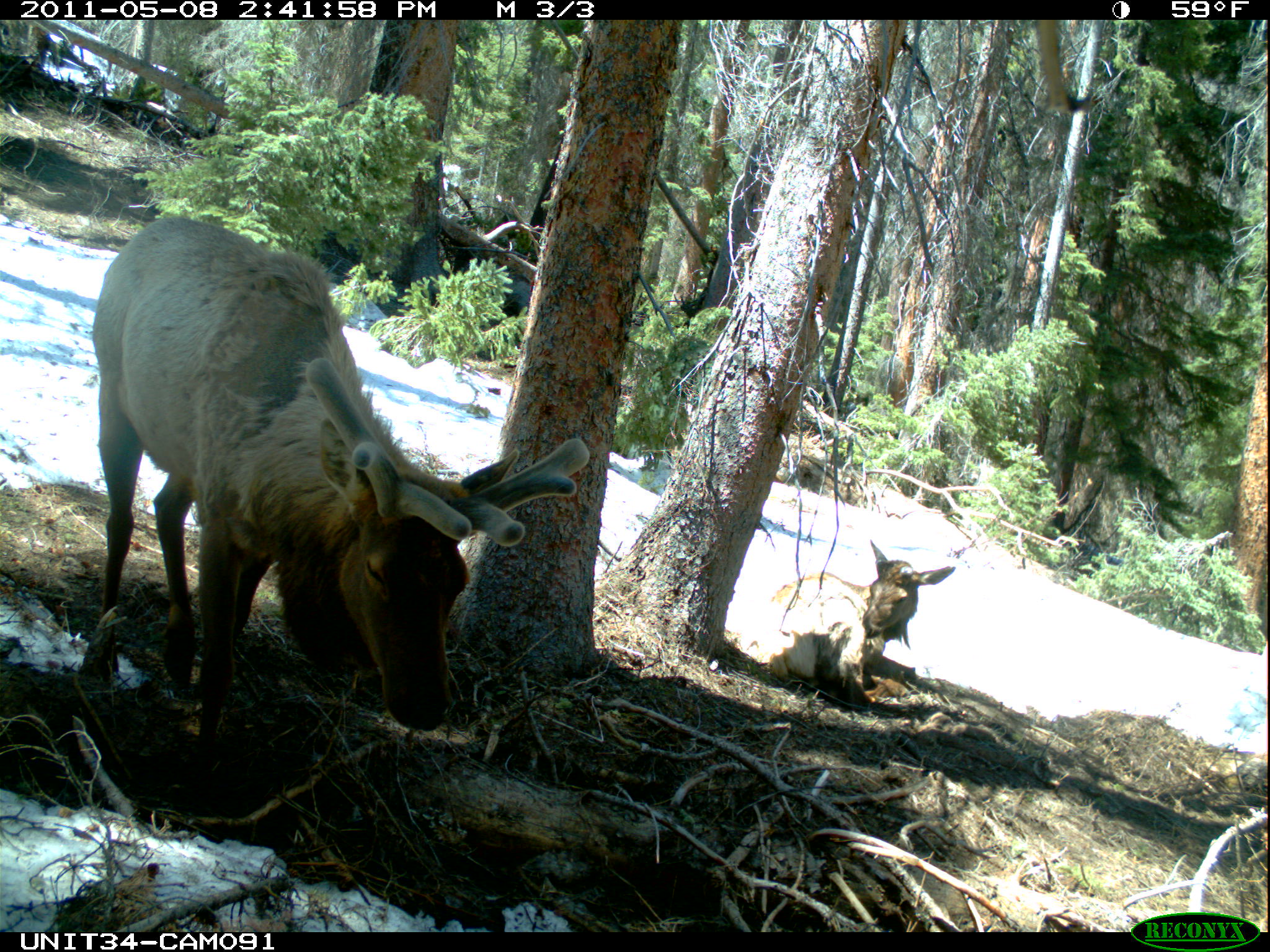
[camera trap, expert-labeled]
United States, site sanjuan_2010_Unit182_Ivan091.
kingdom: Animalia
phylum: Chordata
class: Mammalia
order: Artiodactyla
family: Cervidae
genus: Cervus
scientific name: Cervus elaphus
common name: red deer